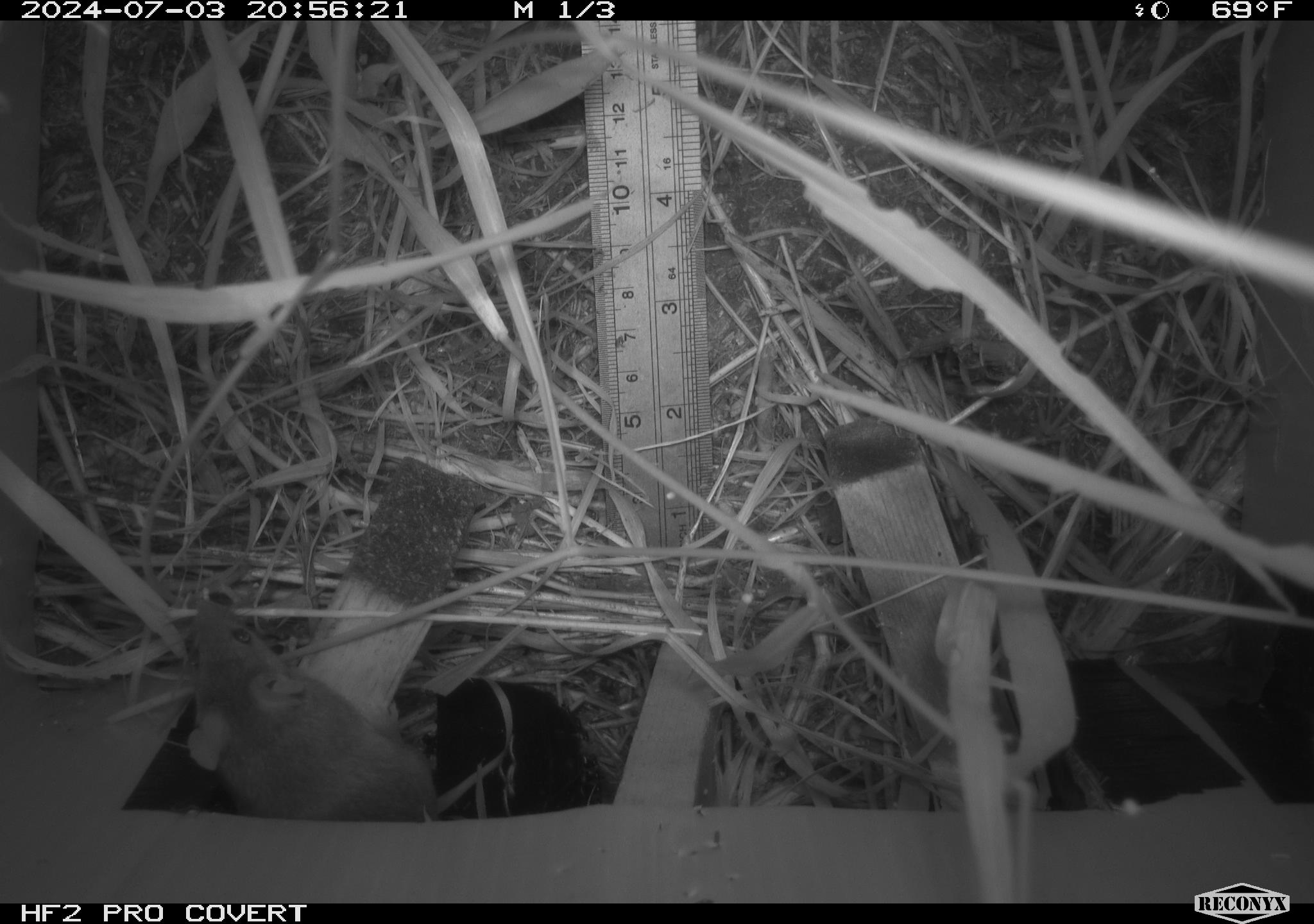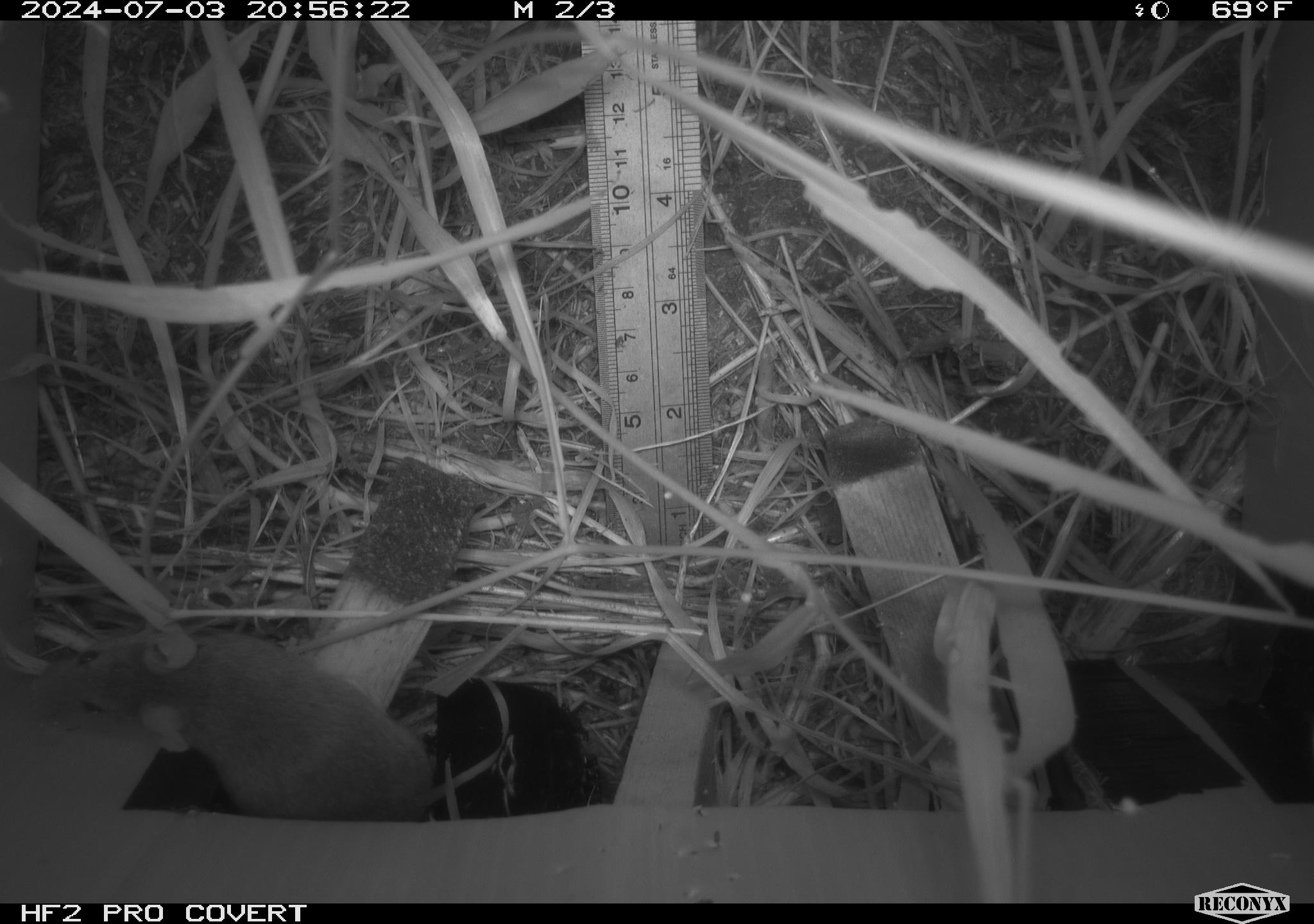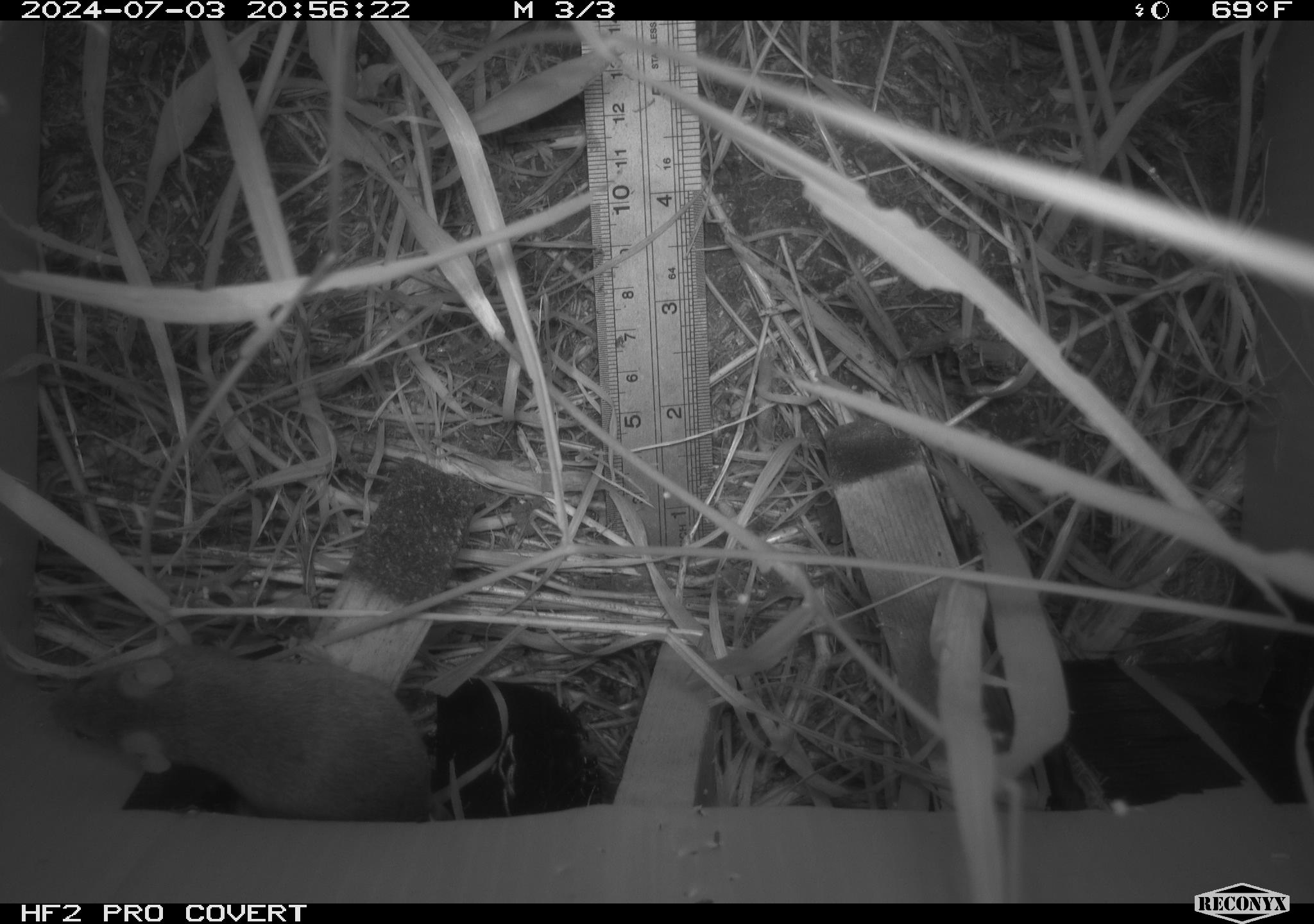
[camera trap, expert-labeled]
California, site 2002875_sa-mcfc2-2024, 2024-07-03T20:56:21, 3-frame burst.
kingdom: Animalia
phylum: Chordata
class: Mammalia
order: Rodentia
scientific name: Rodentia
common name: rodent